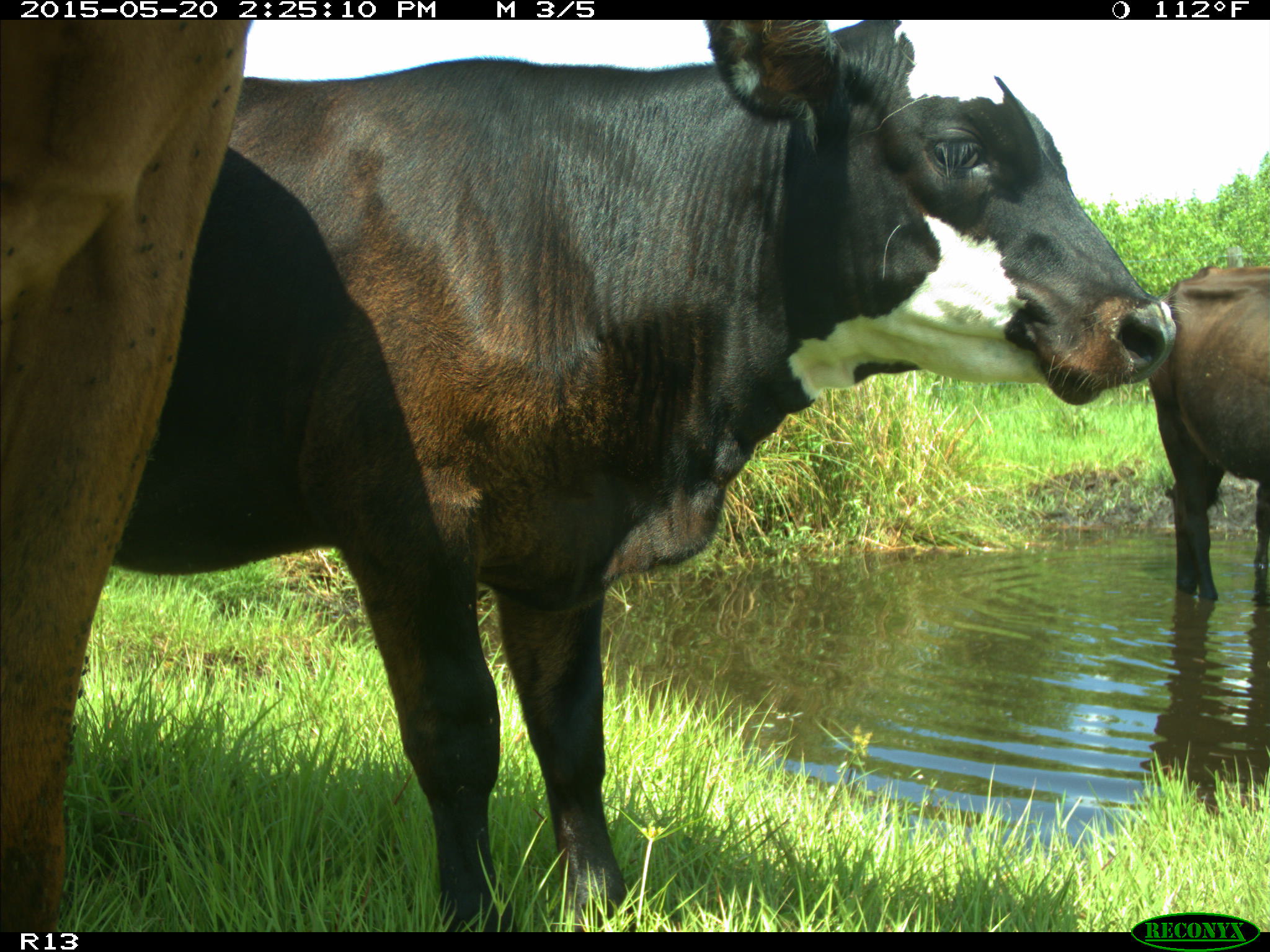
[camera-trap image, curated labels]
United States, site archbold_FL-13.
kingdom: Animalia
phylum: Chordata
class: Mammalia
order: Artiodactyla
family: Bovidae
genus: Bos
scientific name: Bos taurus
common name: domestic cow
Bos taurus (domestic cow).